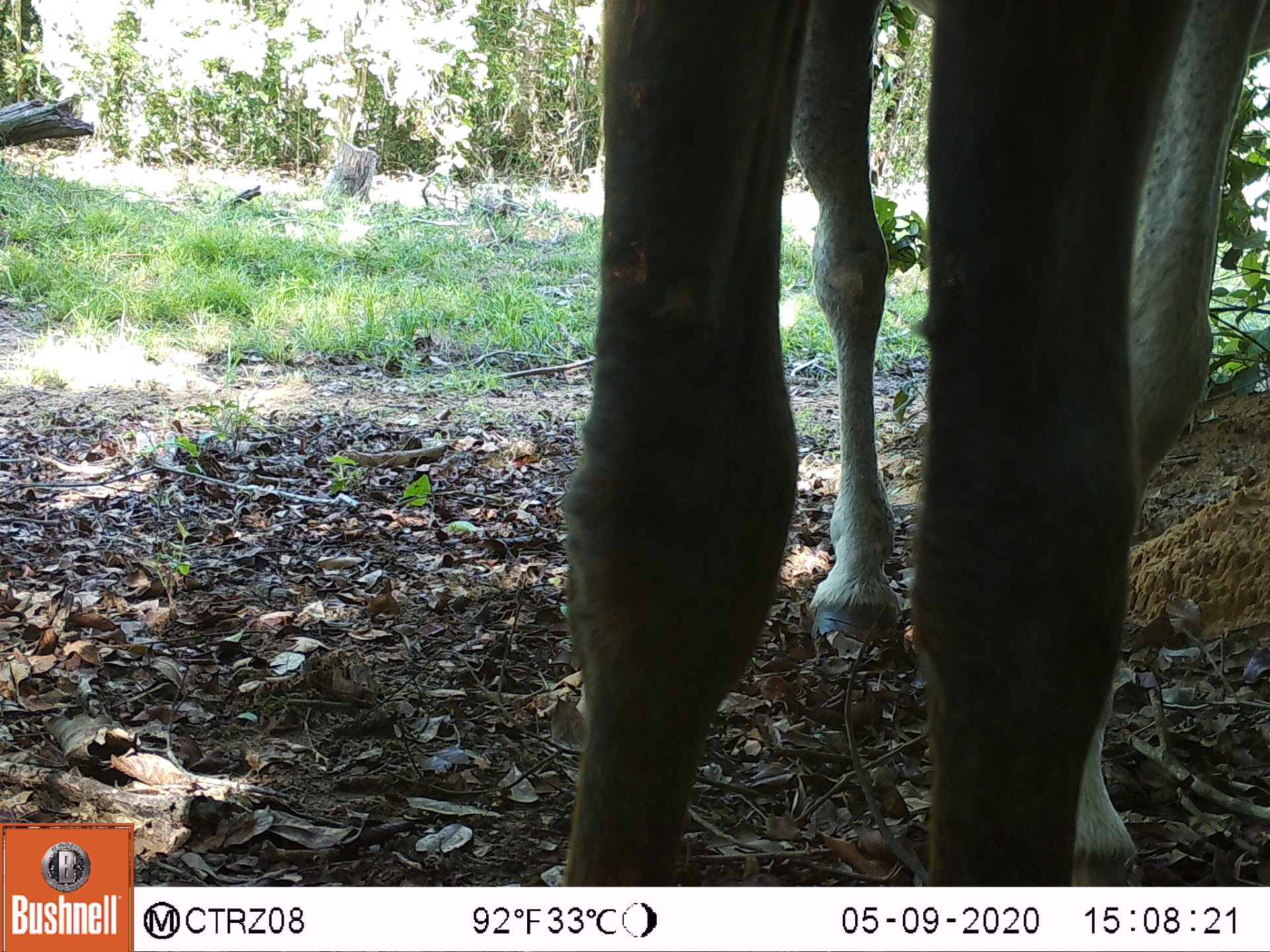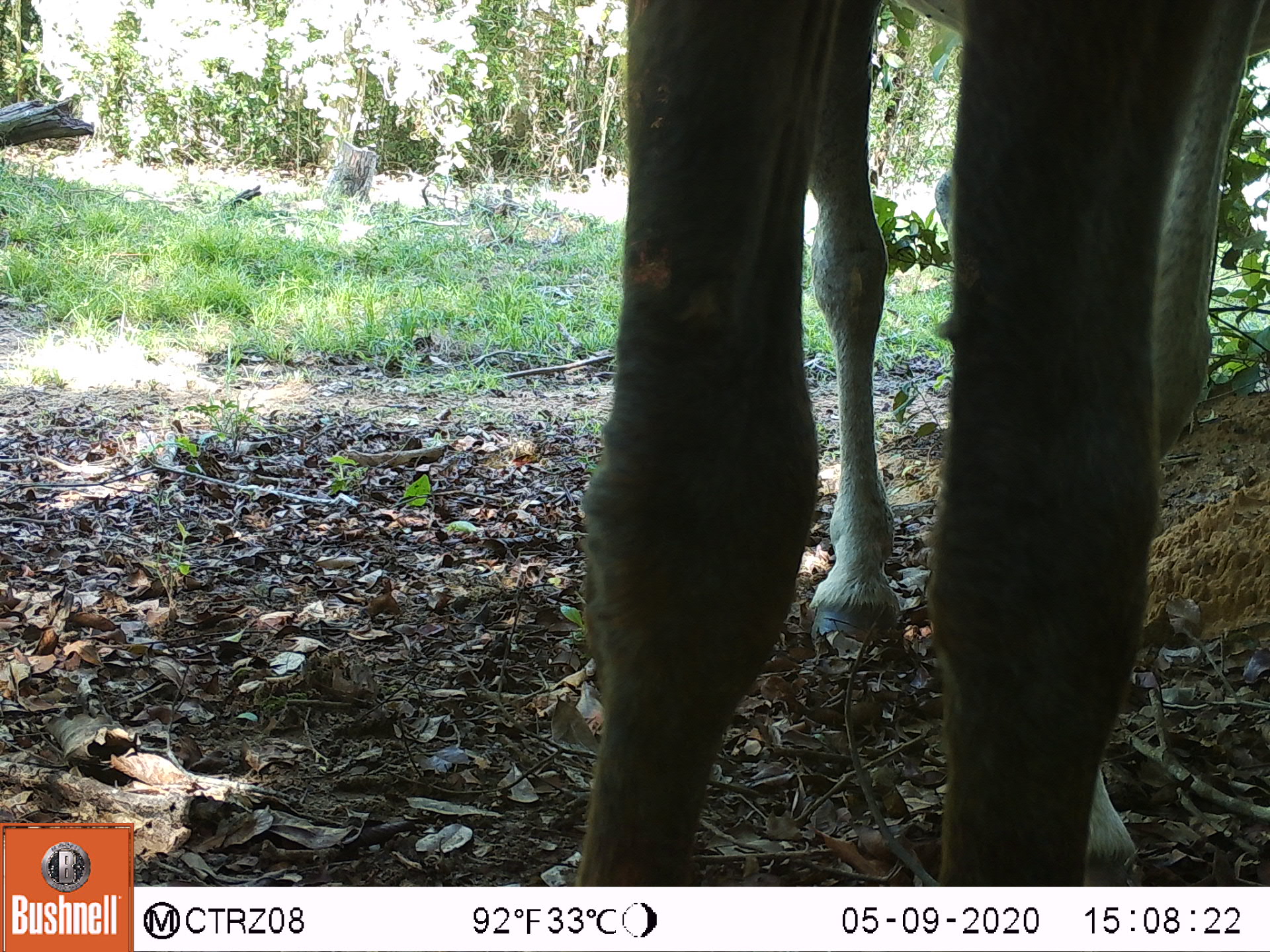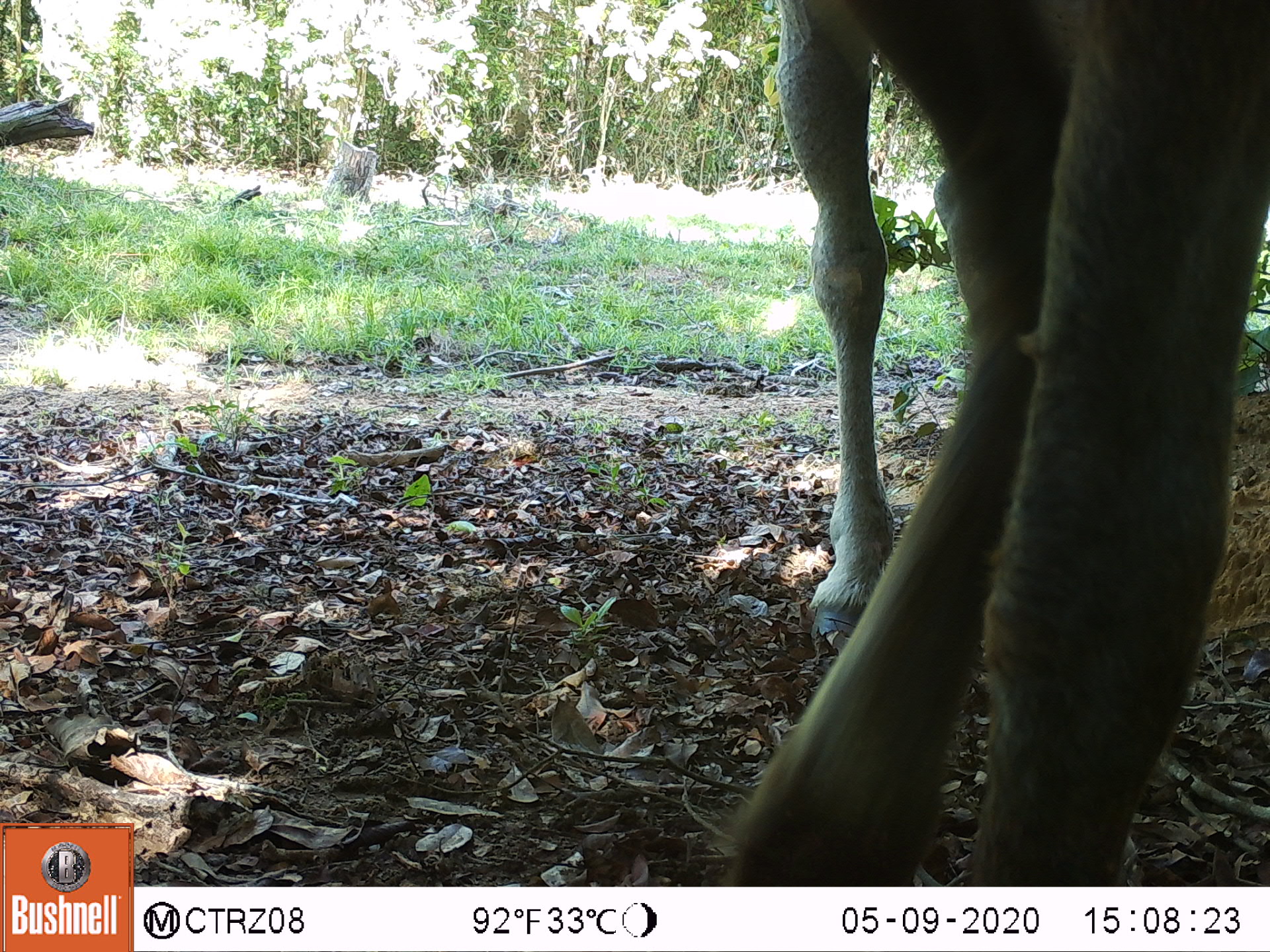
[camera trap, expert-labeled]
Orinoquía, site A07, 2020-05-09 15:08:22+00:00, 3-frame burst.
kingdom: Animalia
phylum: Chordata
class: Mammalia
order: Perissodactyla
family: Equidae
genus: Equus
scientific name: Equus caballus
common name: domestic horse